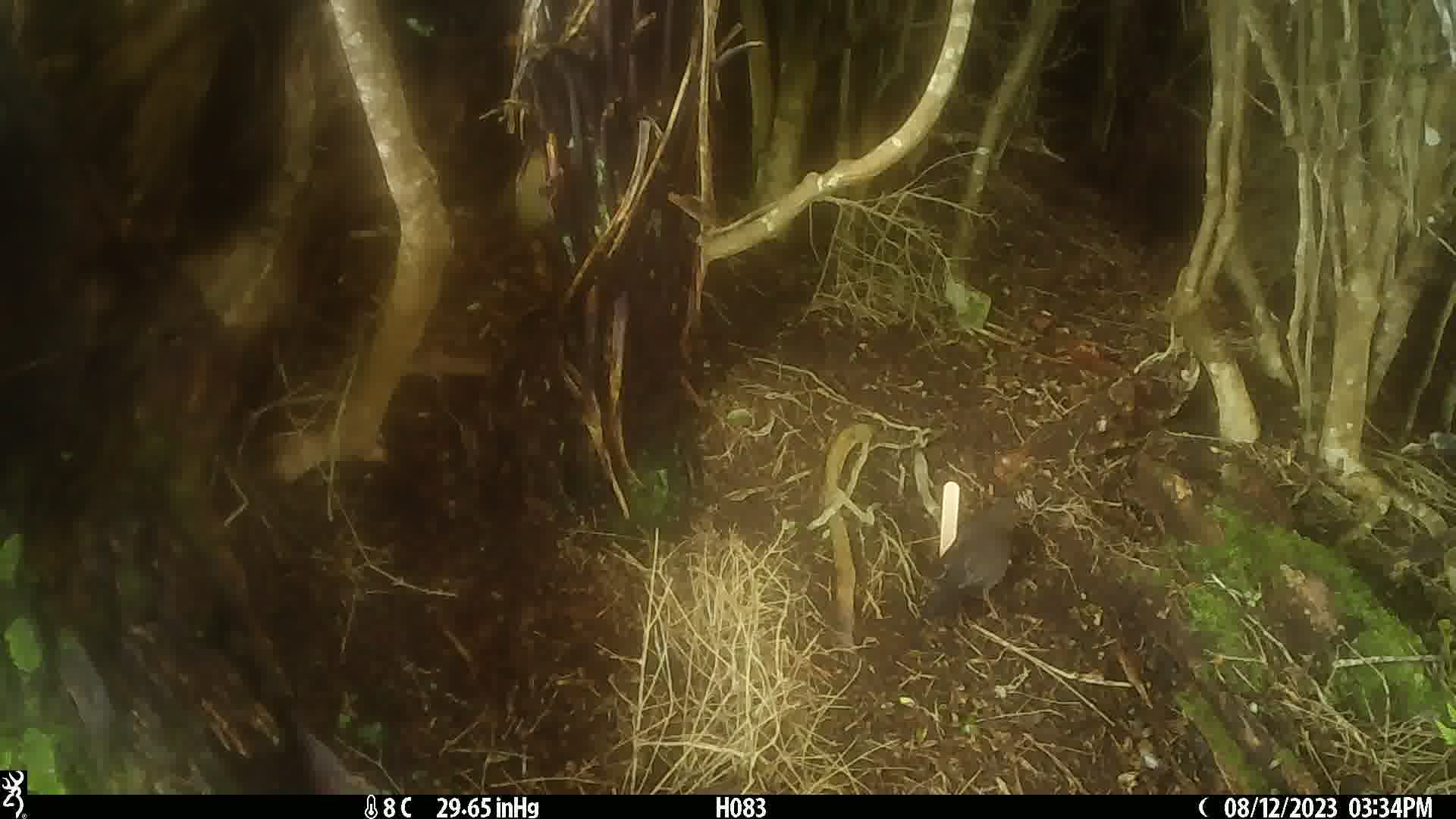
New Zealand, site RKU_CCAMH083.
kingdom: Animalia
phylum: Chordata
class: Aves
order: Passeriformes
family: Turdidae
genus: Turdus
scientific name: Turdus merula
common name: eurasian blackbird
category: blackbird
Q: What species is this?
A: Blackbird (eurasian blackbird) (Turdus merula).